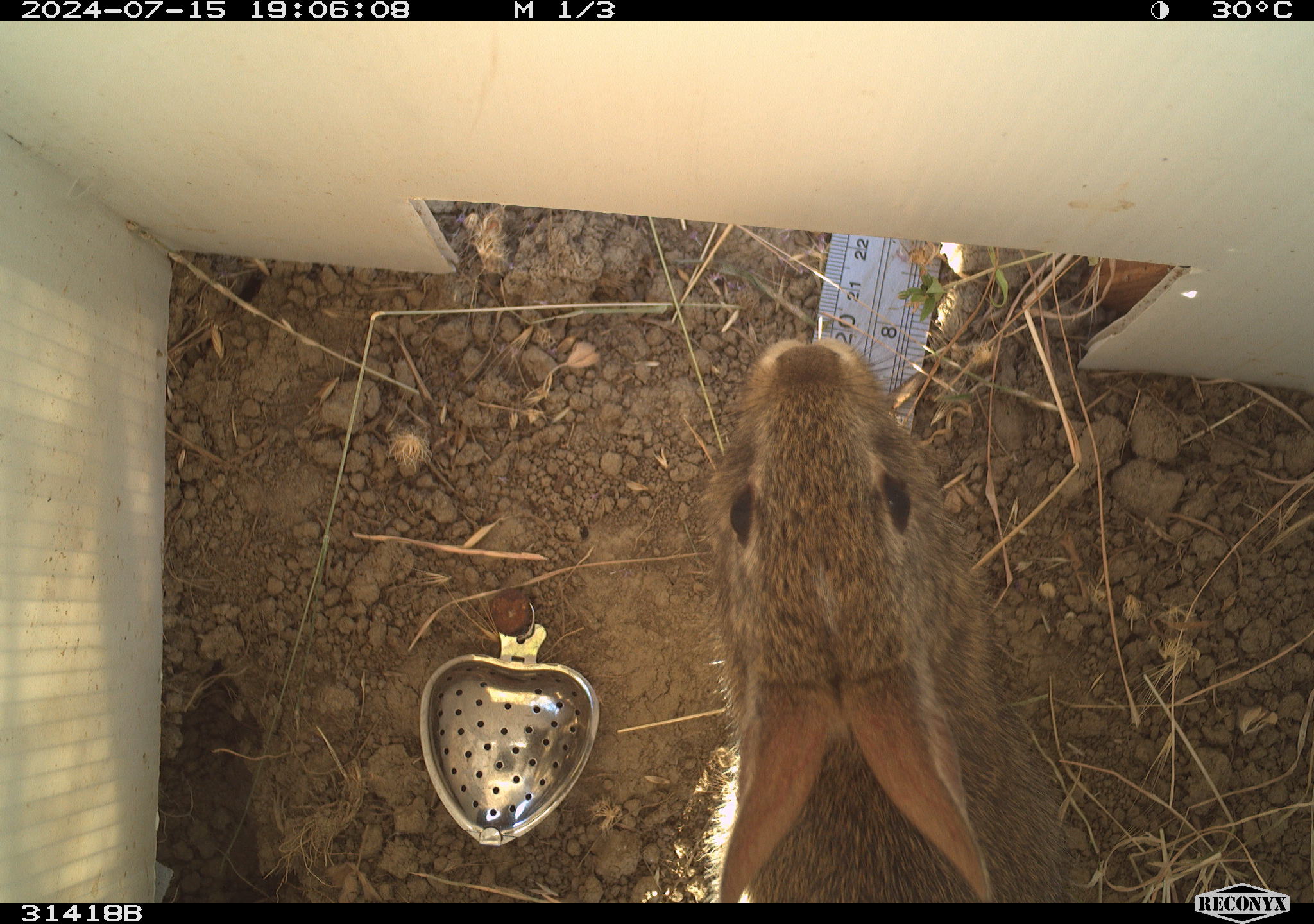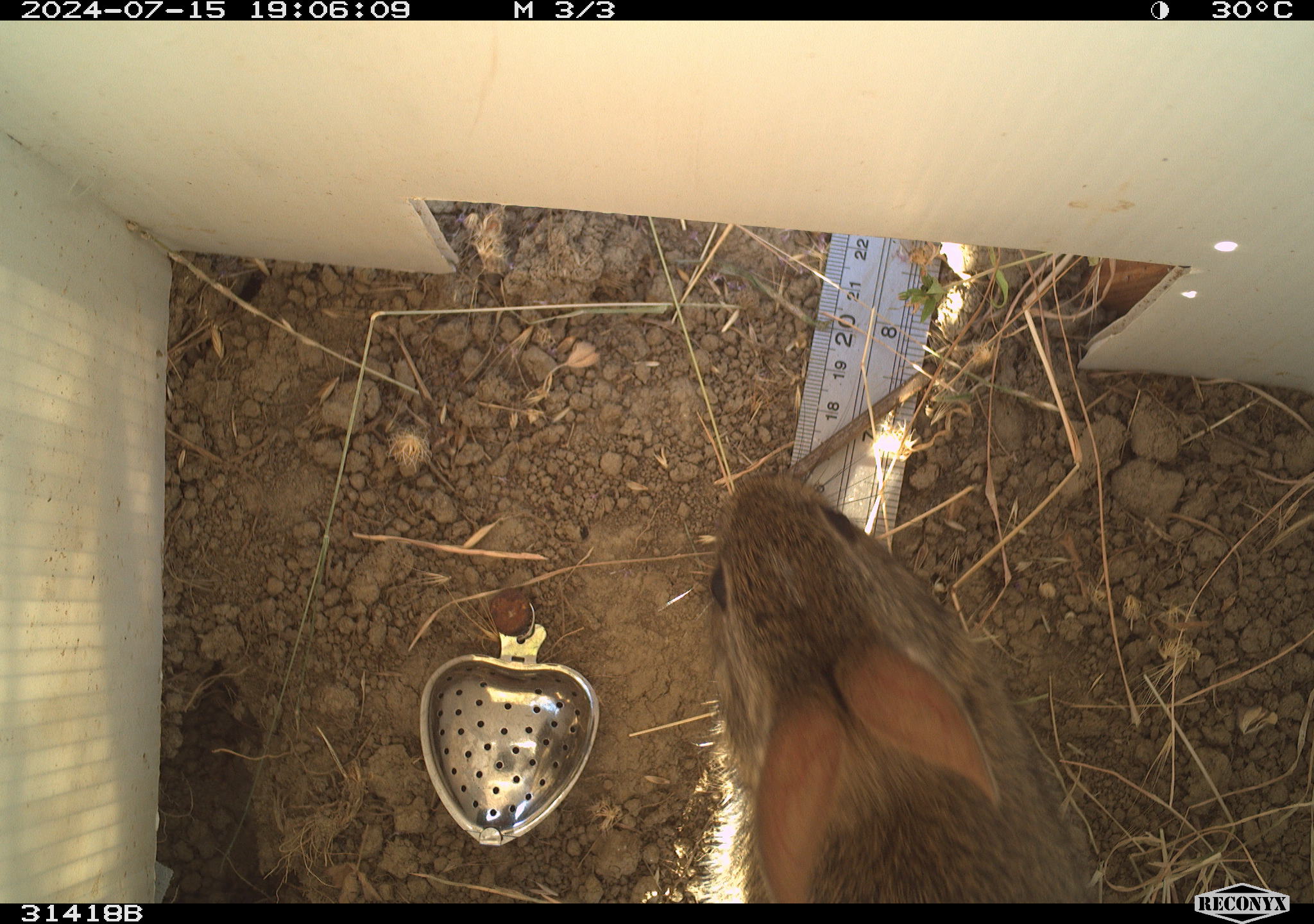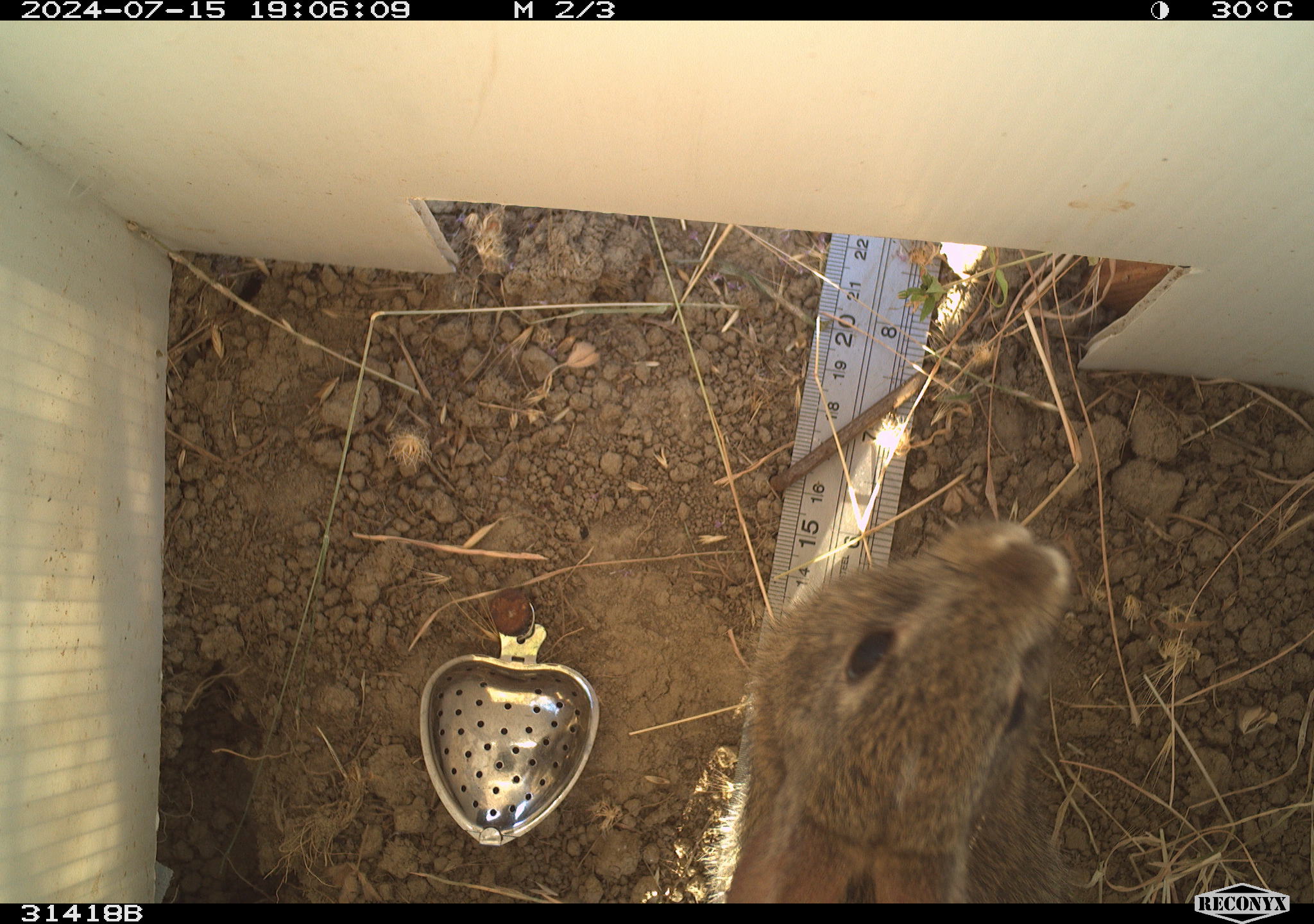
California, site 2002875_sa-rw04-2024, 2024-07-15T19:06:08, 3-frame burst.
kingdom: Animalia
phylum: Chordata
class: Mammalia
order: Lagomorpha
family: Leporidae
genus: Sylvilagus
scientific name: Sylvilagus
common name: cottontail rabbits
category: sylvilagus species